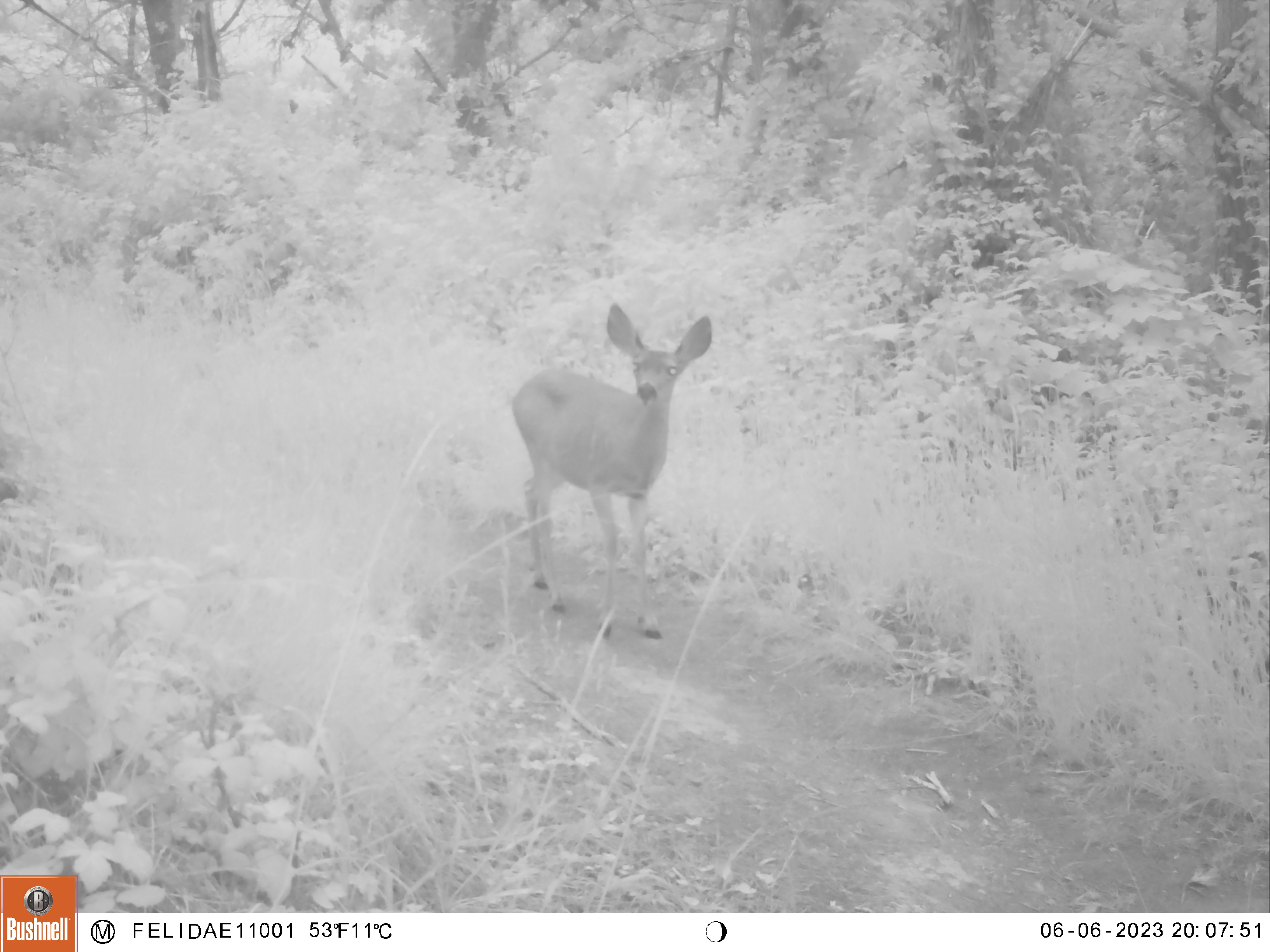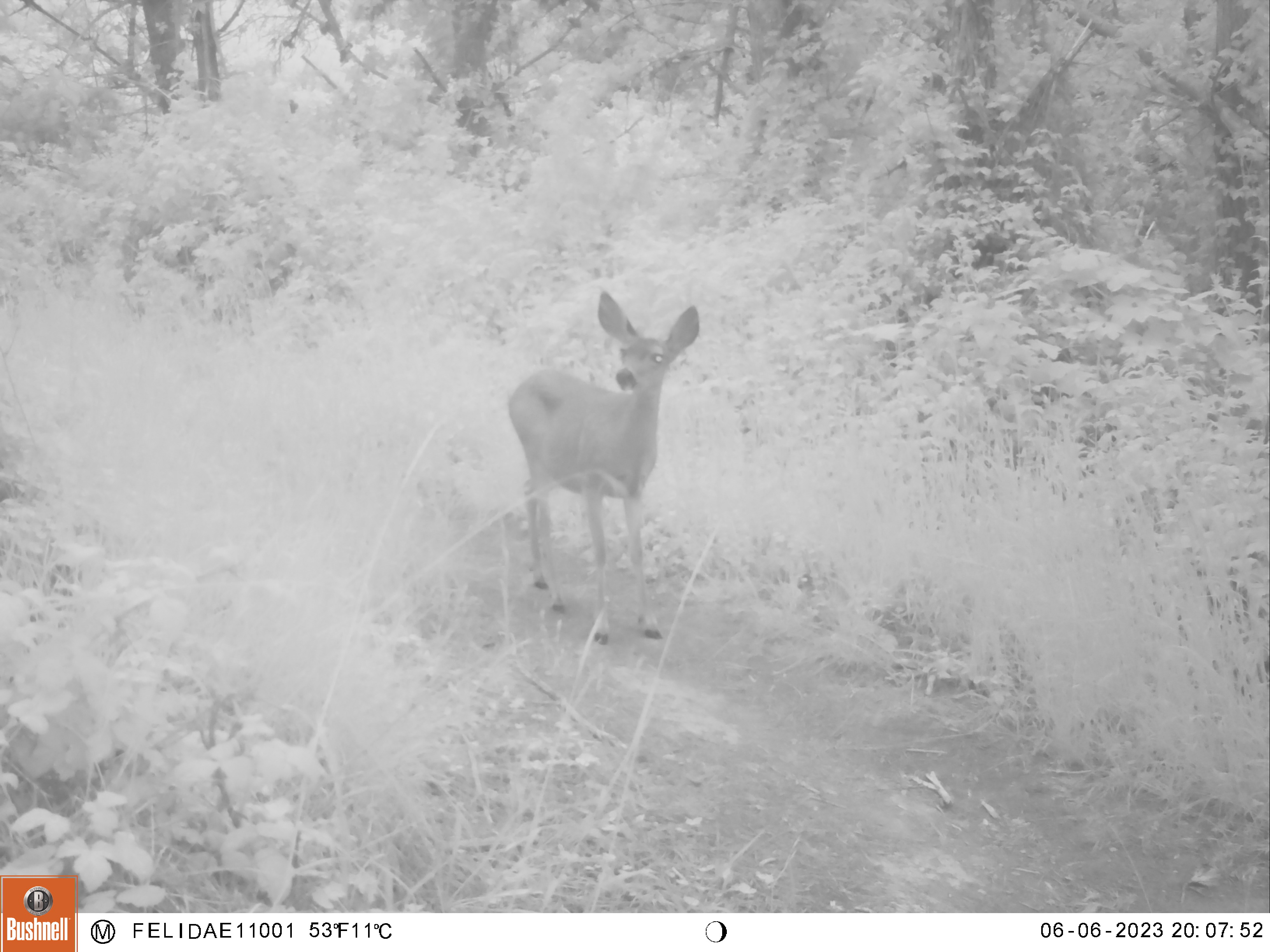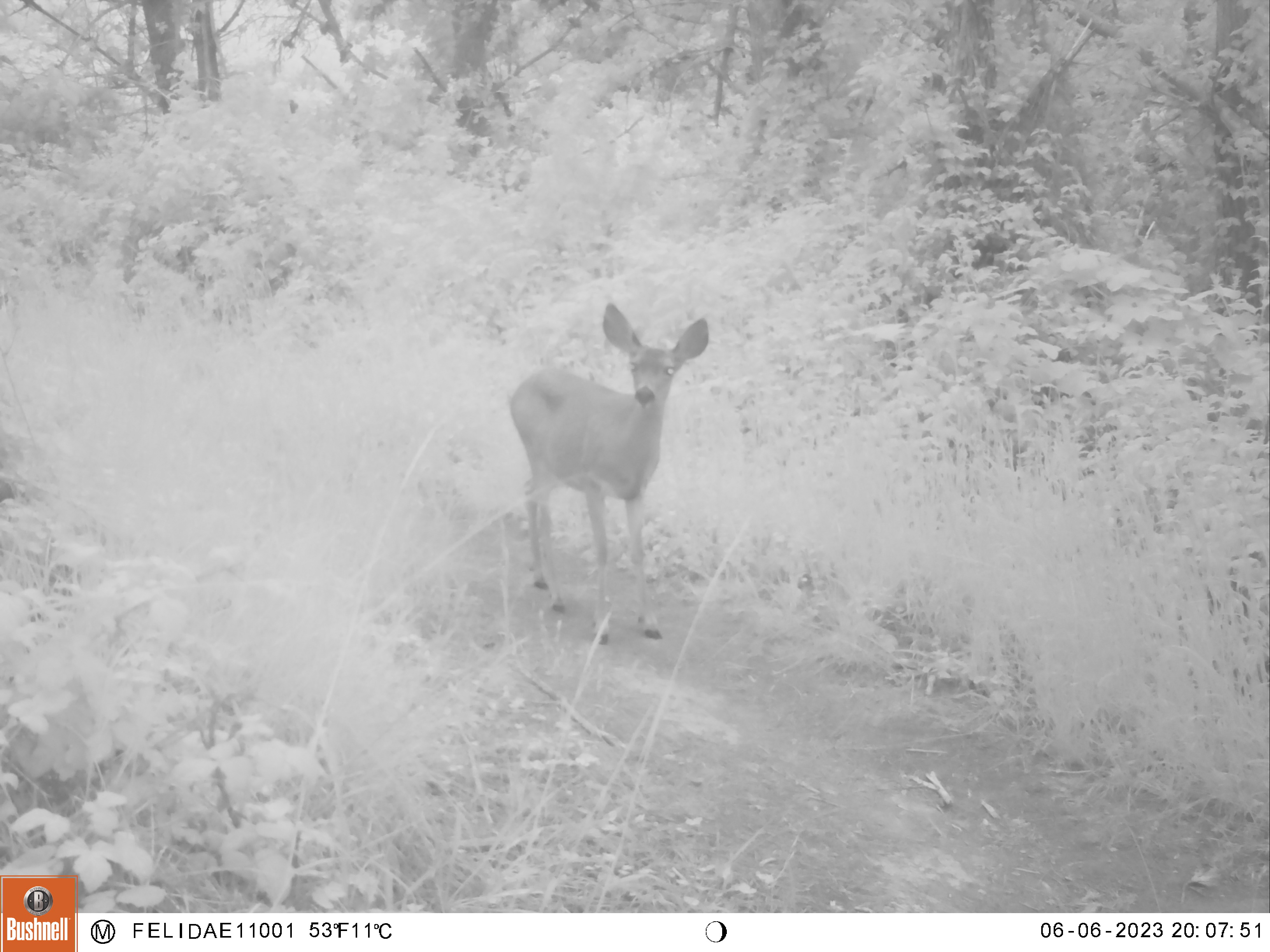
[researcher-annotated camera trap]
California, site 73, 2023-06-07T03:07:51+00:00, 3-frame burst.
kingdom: Animalia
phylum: Chordata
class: Mammalia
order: Artiodactyla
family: Cervidae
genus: Odocoileus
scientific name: Odocoileus hemionus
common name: mule deer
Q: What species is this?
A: Mule deer (Odocoileus hemionus).